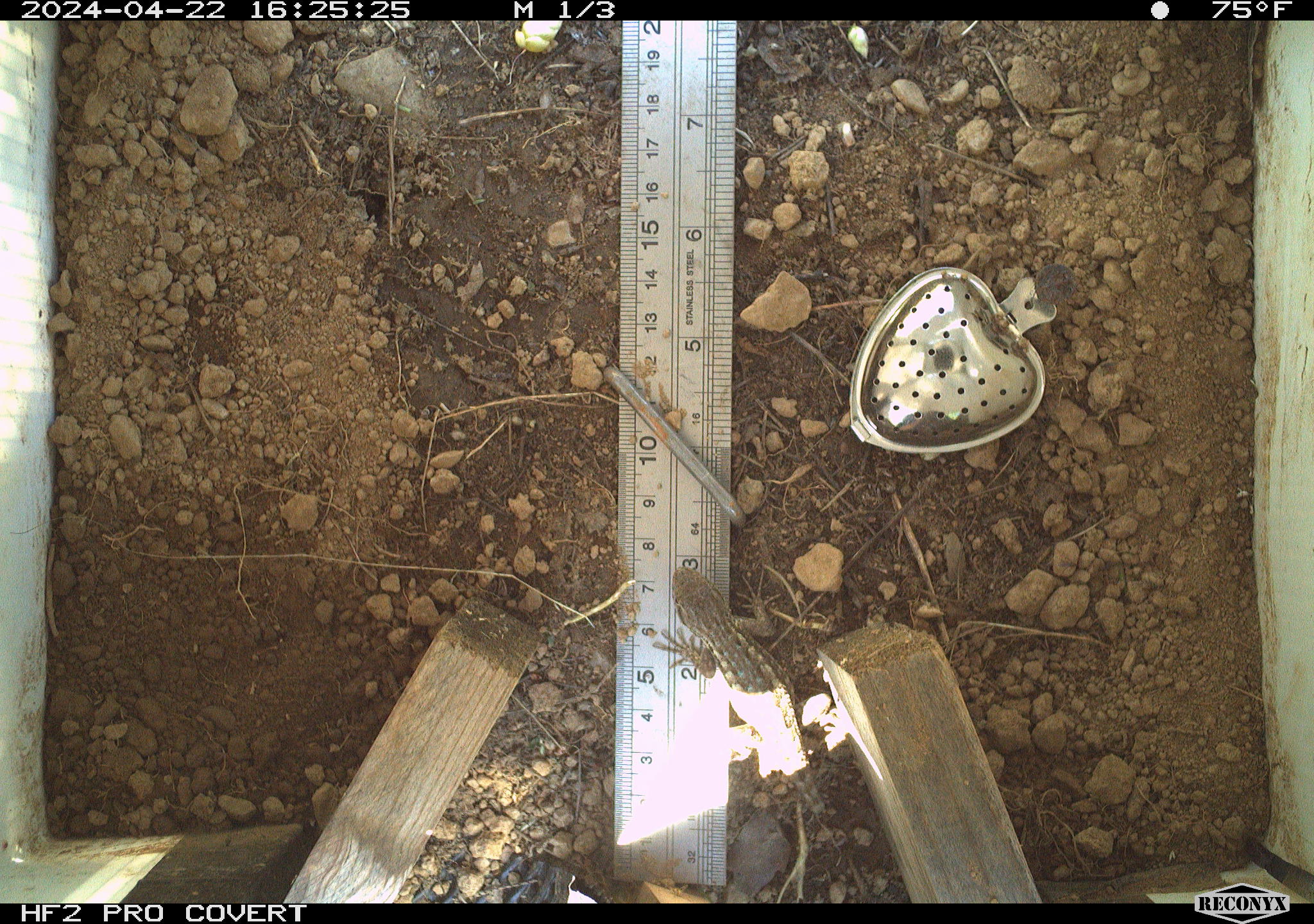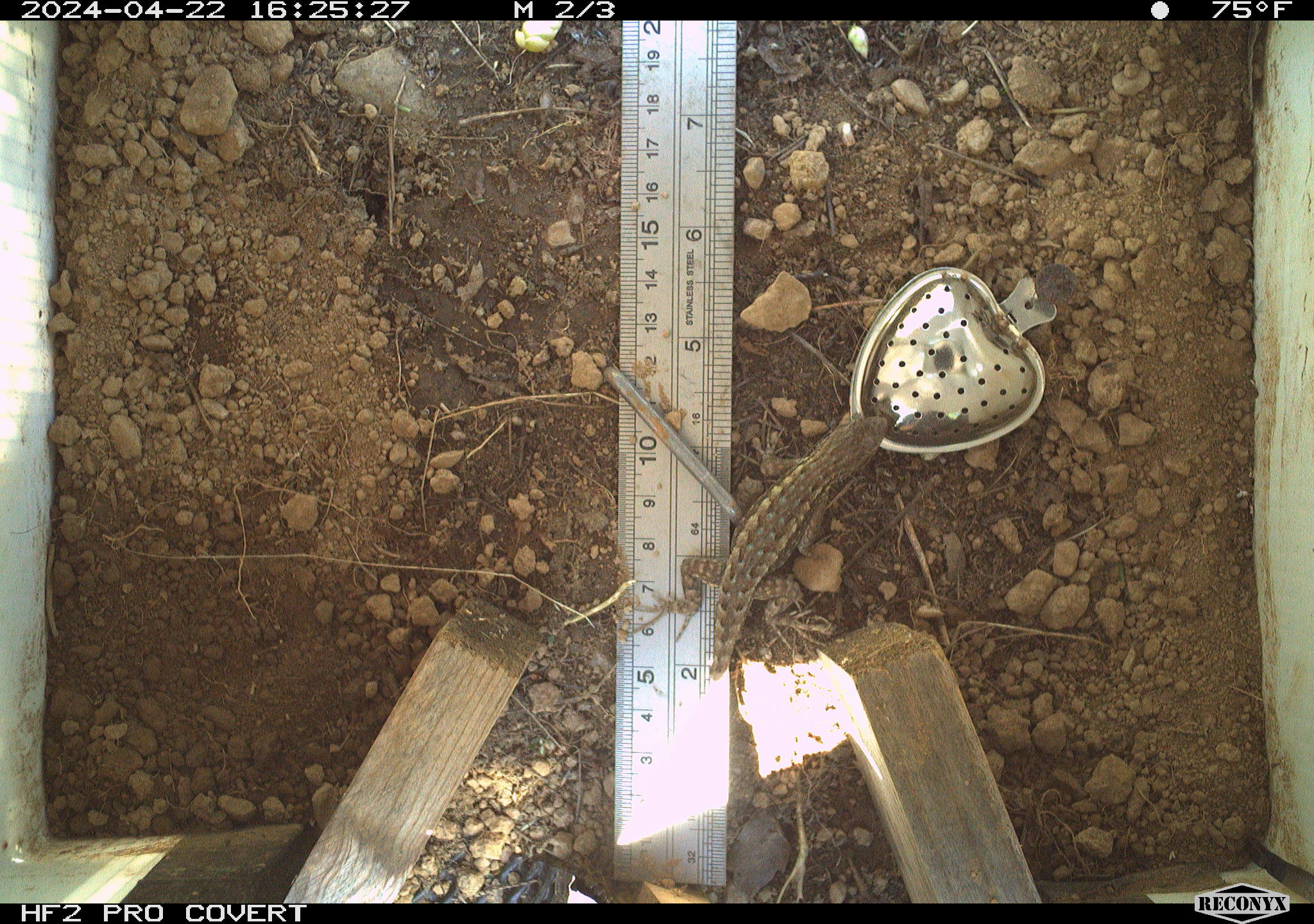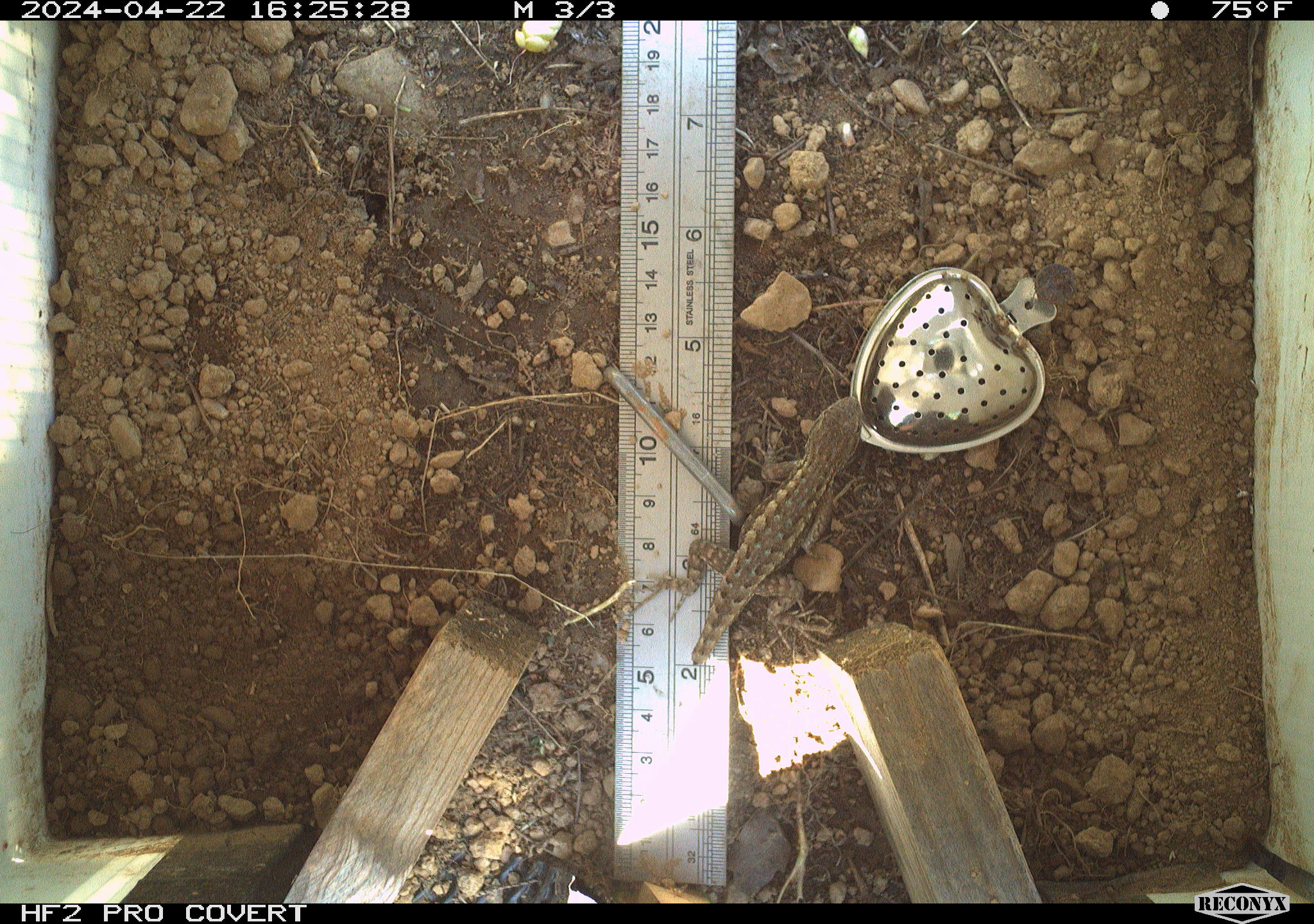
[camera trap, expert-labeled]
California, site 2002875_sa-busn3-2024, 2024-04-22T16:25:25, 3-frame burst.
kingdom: Animalia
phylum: Chordata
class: Reptilia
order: Squamata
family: Phrynosomatidae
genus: Sceloporus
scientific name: Sceloporus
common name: spiny lizards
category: sceloporus species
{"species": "sceloporus species (spiny lizards) (Sceloporus)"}